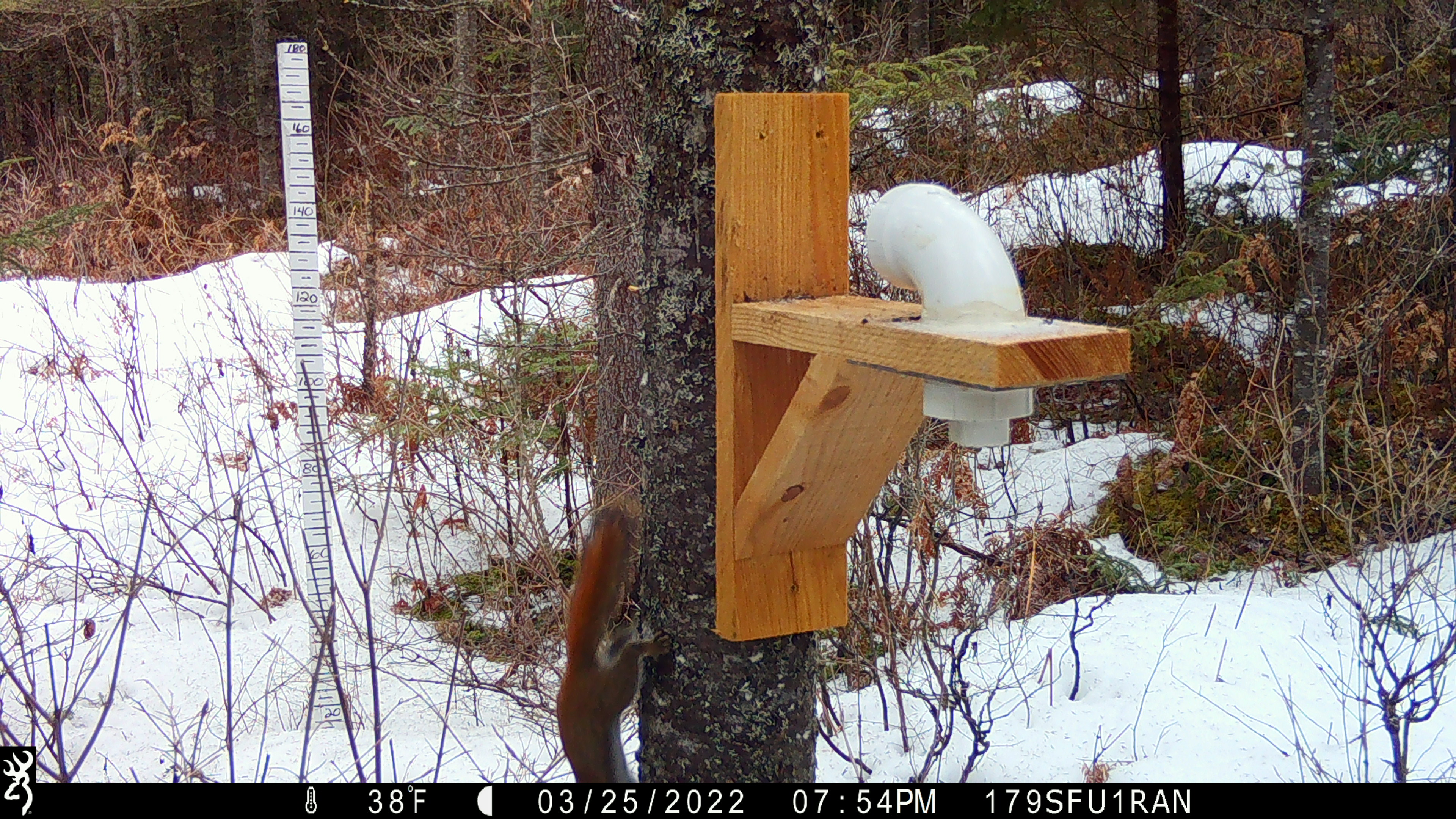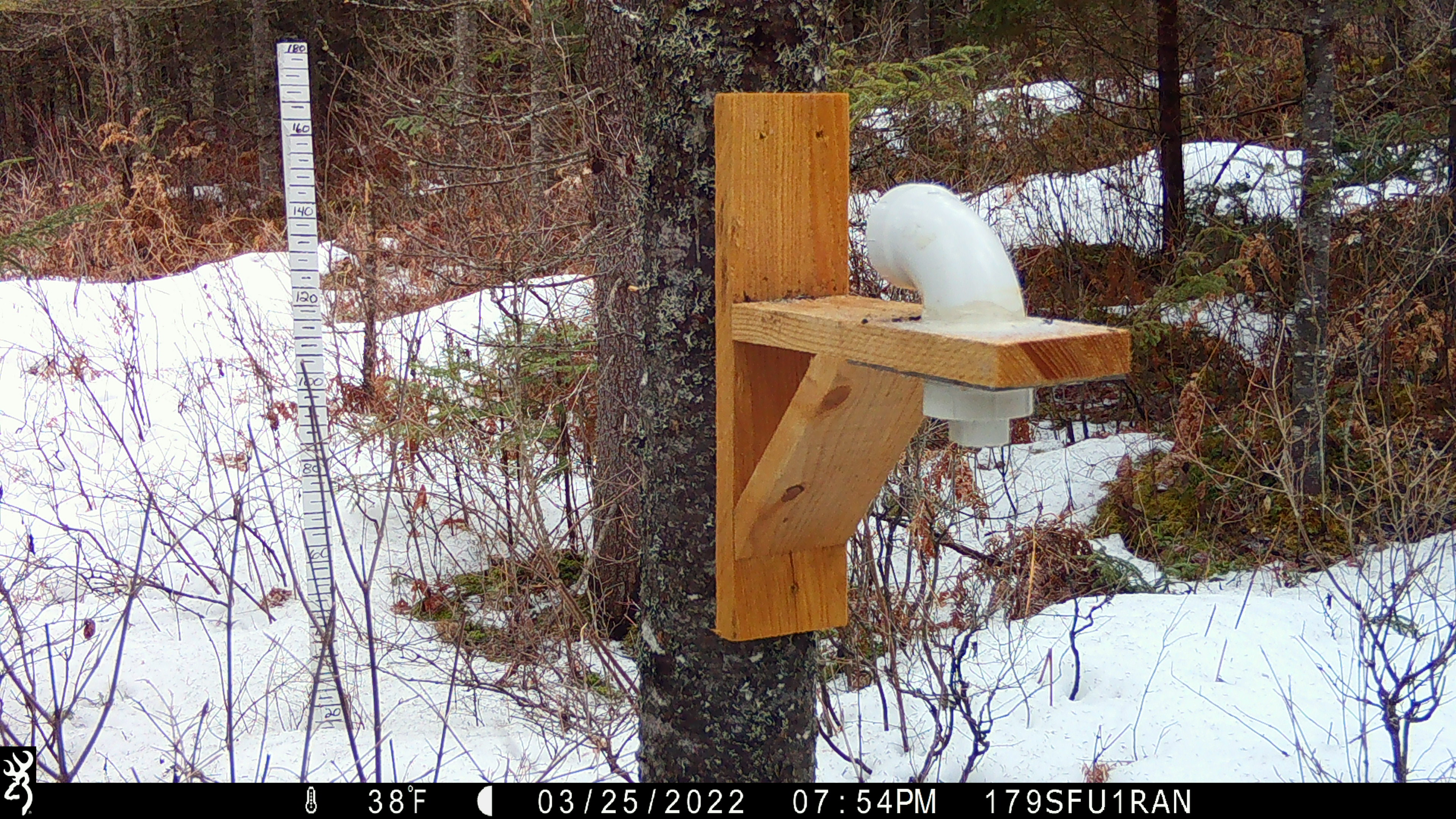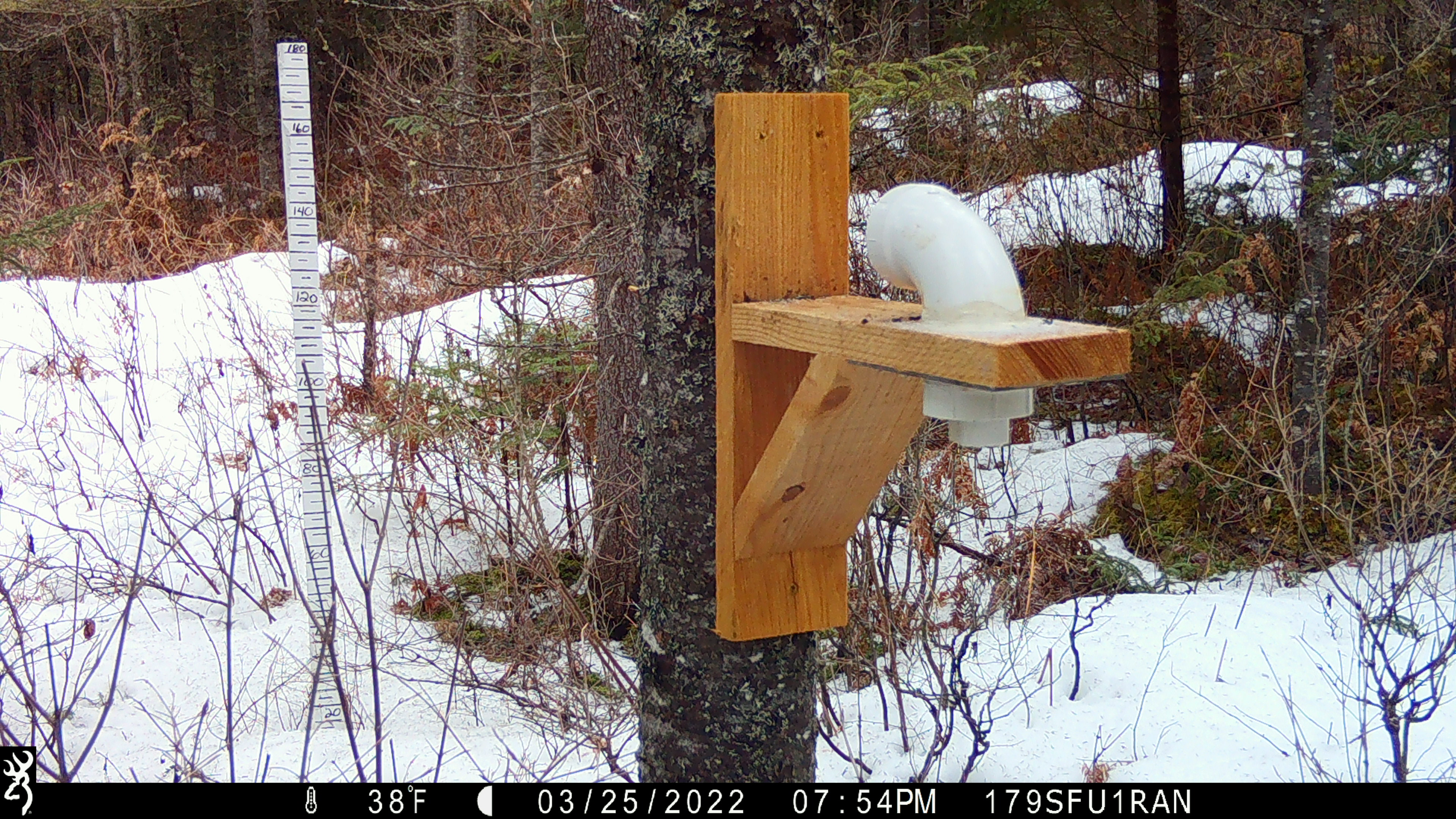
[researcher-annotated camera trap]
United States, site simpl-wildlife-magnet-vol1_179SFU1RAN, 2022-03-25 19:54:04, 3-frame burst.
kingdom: Animalia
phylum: Chordata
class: Mammalia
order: Rodentia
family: Sciuridae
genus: Tamiasciurus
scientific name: Tamiasciurus hudsonicus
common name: red squirrel